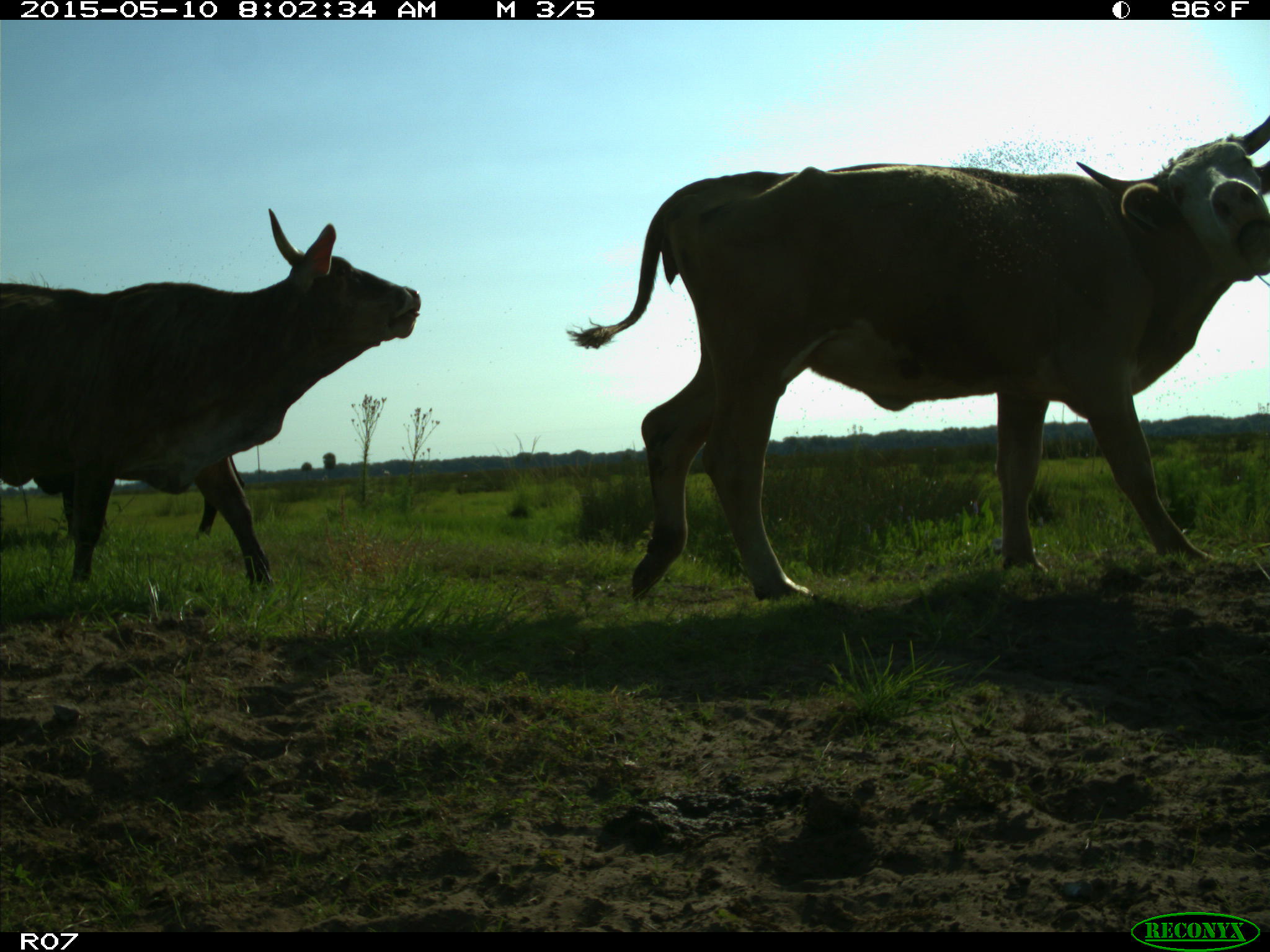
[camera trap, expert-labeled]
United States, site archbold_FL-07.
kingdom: Animalia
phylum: Chordata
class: Mammalia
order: Artiodactyla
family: Bovidae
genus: Bos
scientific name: Bos taurus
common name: domestic cow